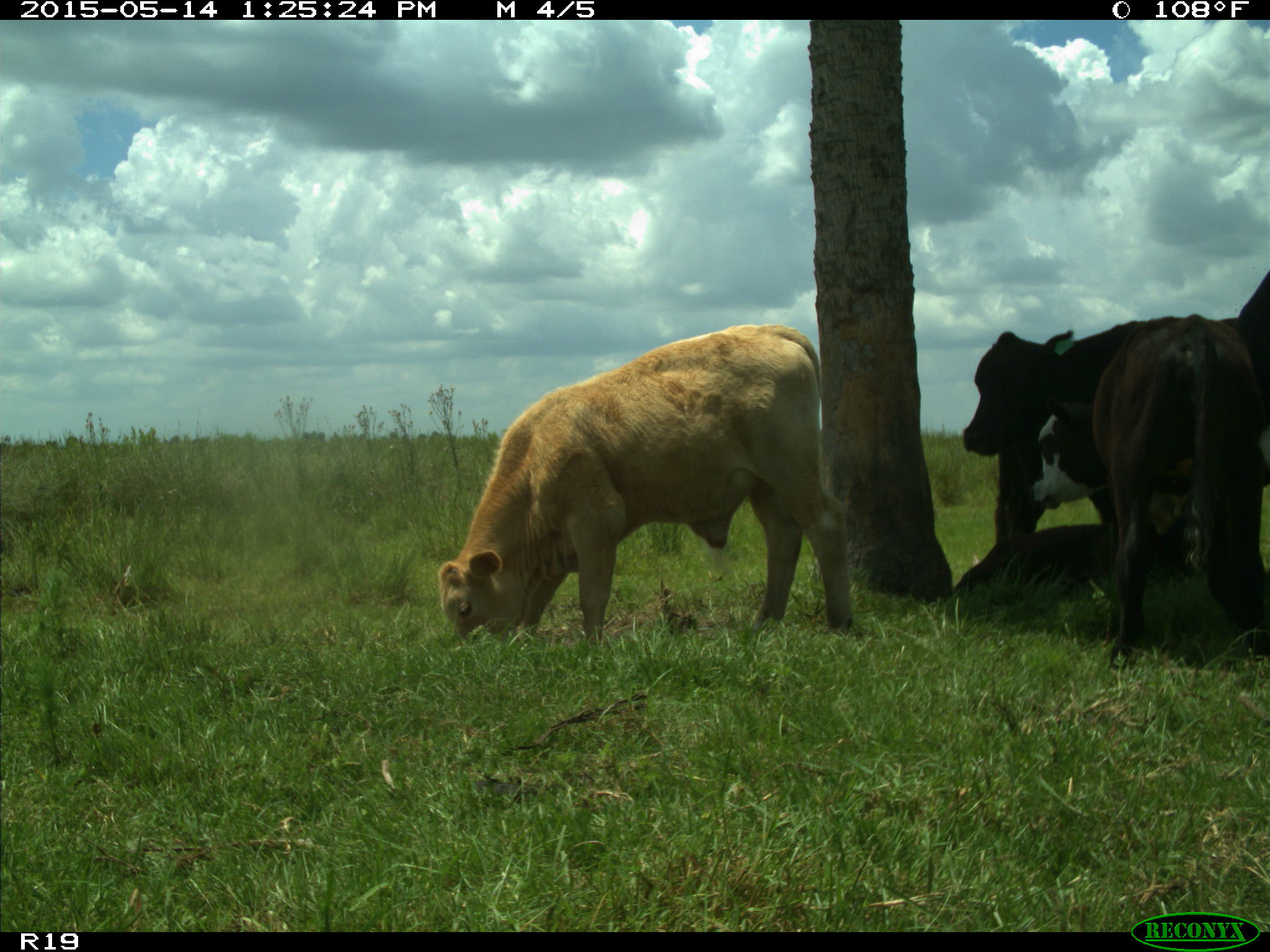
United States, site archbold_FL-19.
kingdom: Animalia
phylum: Chordata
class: Mammalia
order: Artiodactyla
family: Bovidae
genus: Bos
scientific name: Bos taurus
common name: domestic cow